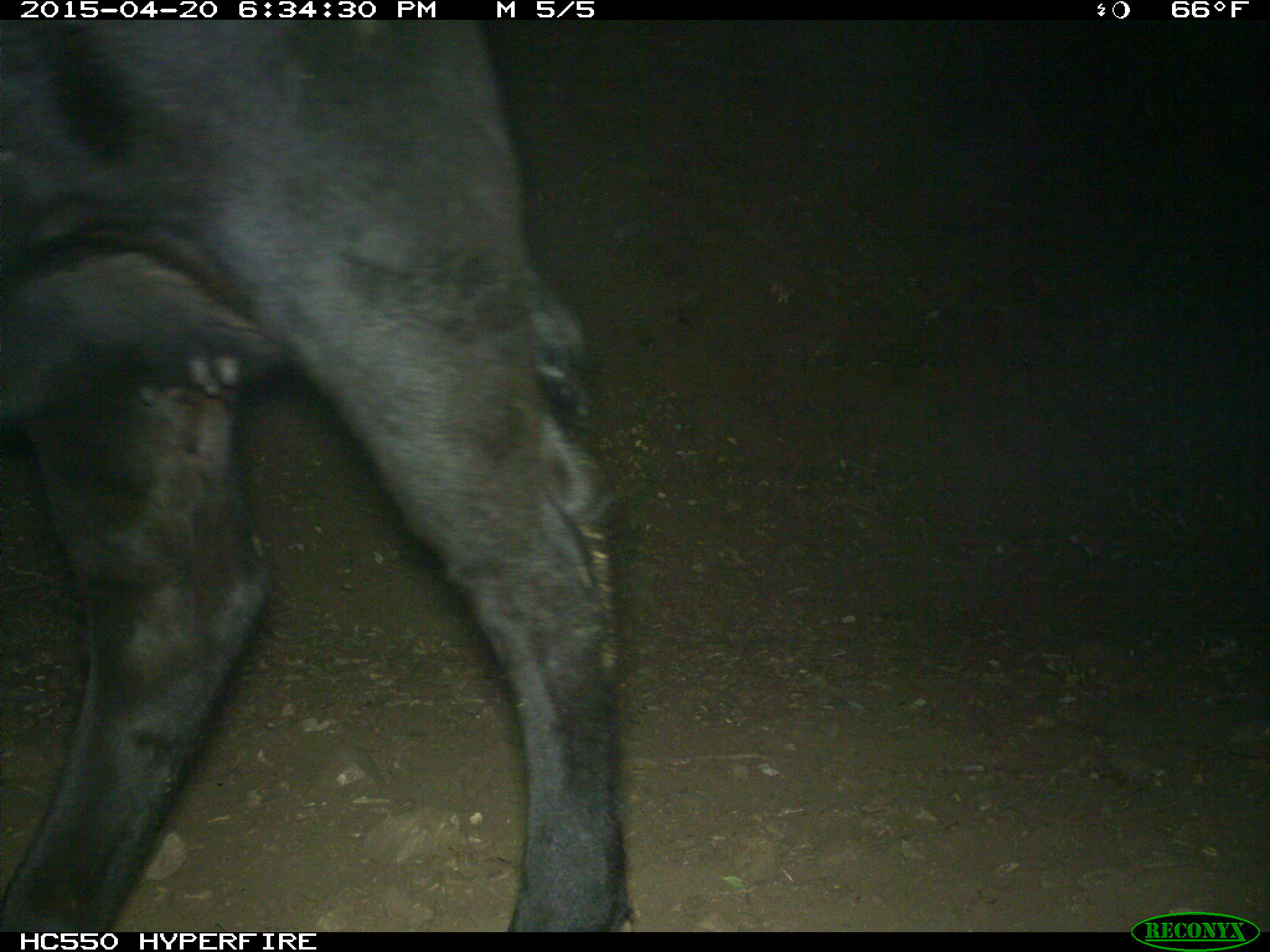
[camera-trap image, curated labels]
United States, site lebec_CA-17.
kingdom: Animalia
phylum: Chordata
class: Mammalia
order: Artiodactyla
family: Bovidae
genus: Bos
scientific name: Bos taurus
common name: domestic cow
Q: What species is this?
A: Bos taurus (domestic cow).